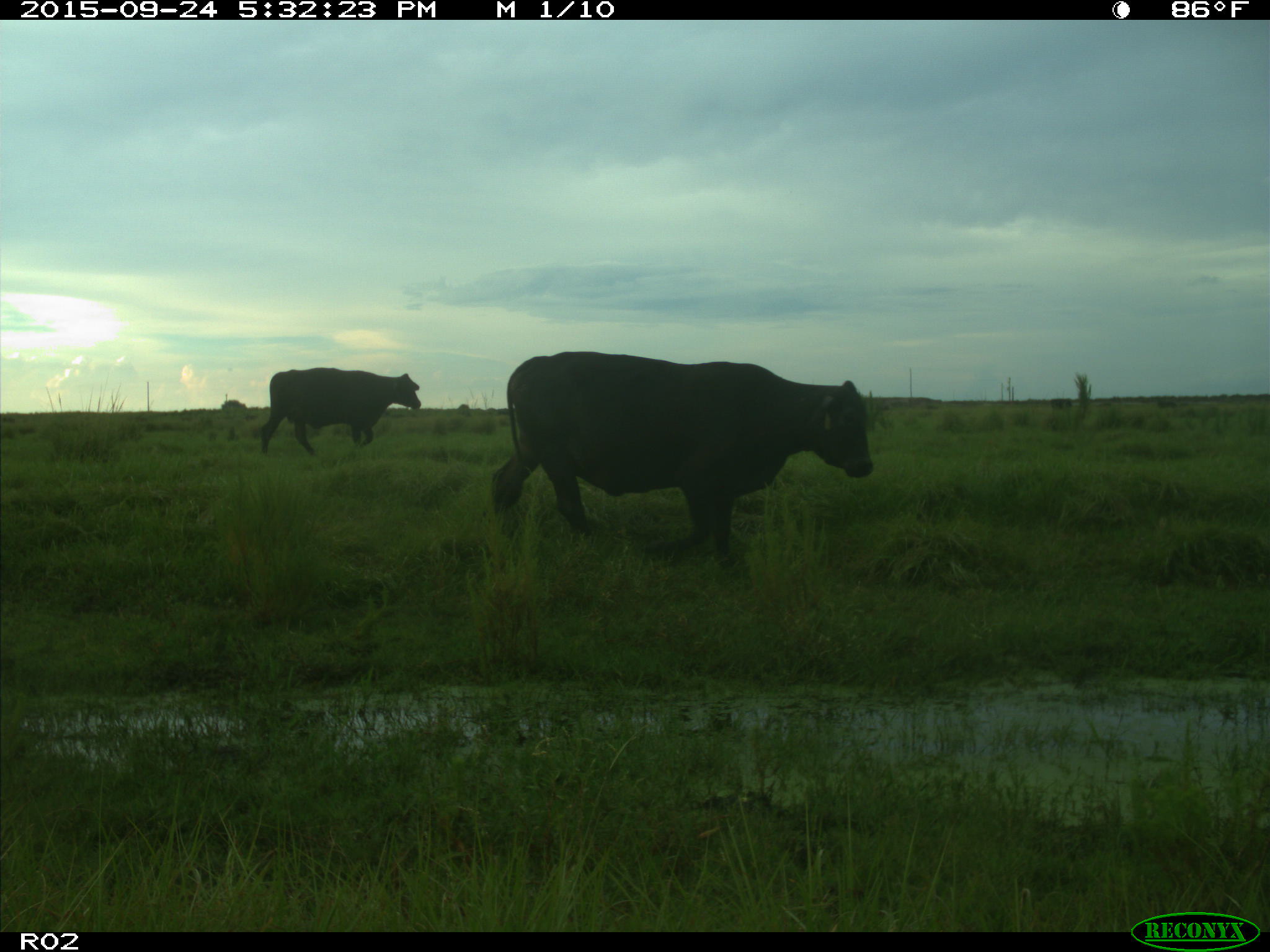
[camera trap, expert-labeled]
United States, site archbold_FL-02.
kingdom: Animalia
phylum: Chordata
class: Mammalia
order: Artiodactyla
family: Bovidae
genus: Bos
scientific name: Bos taurus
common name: domestic cow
Bos taurus (domestic cow).